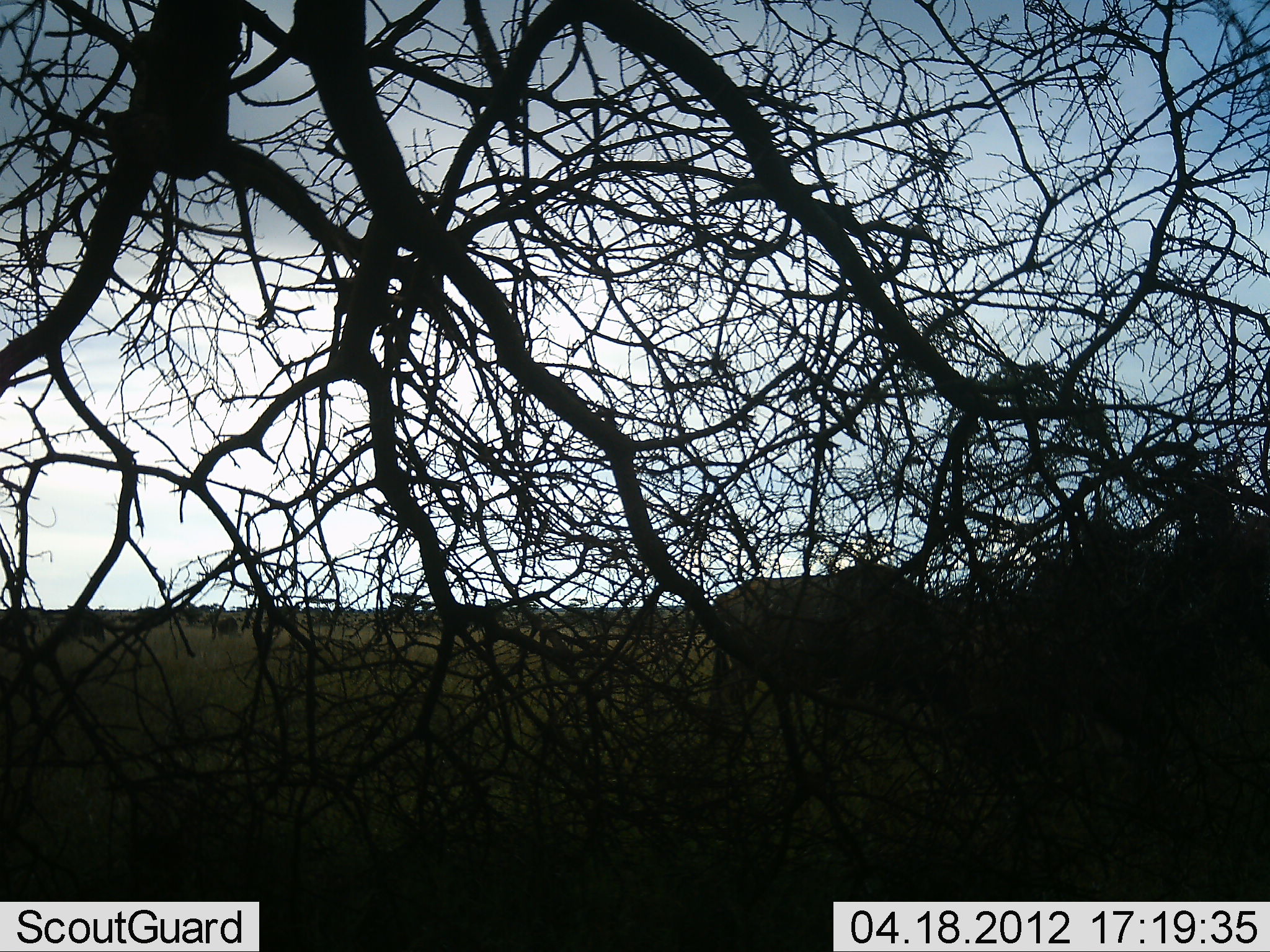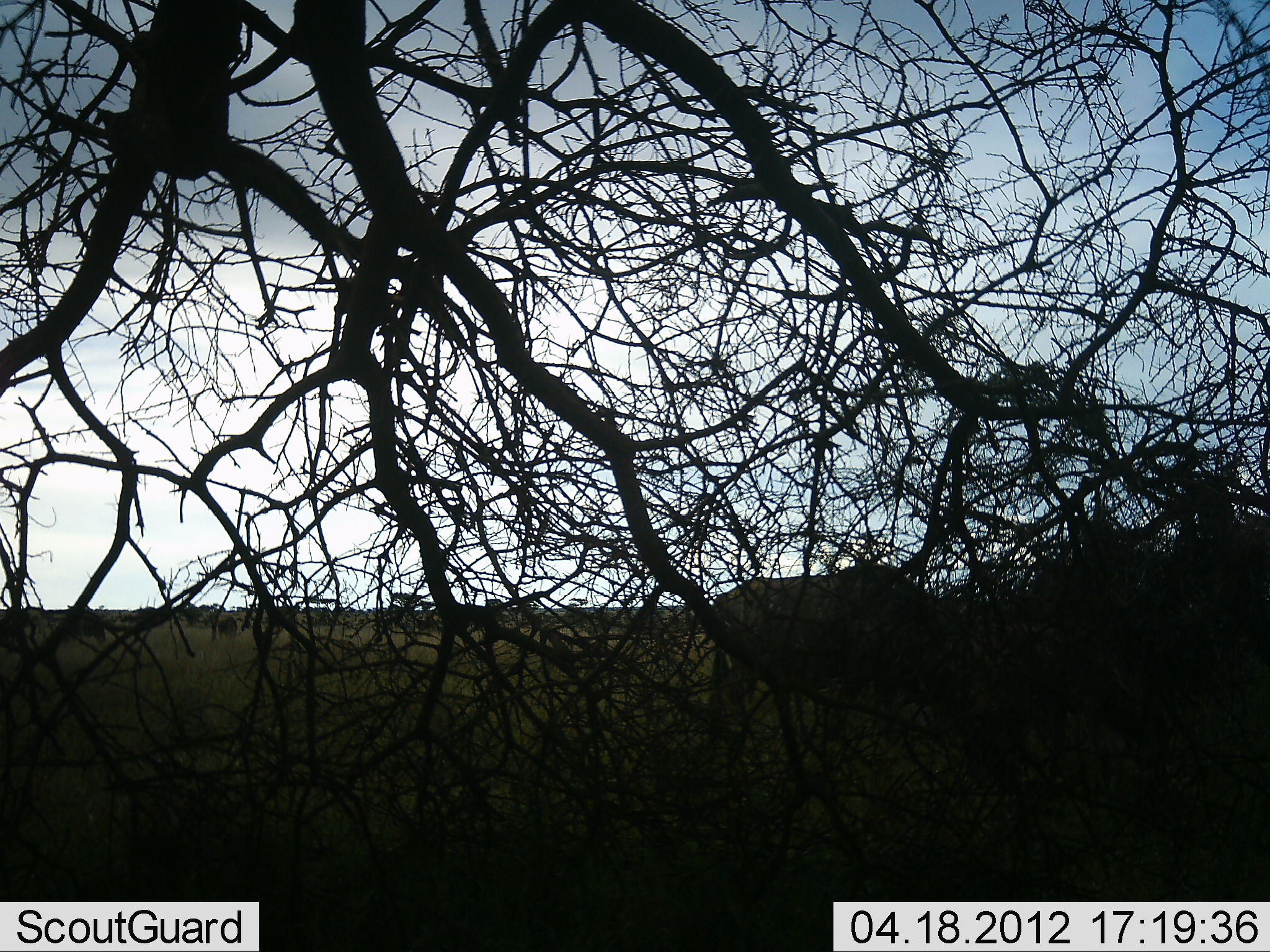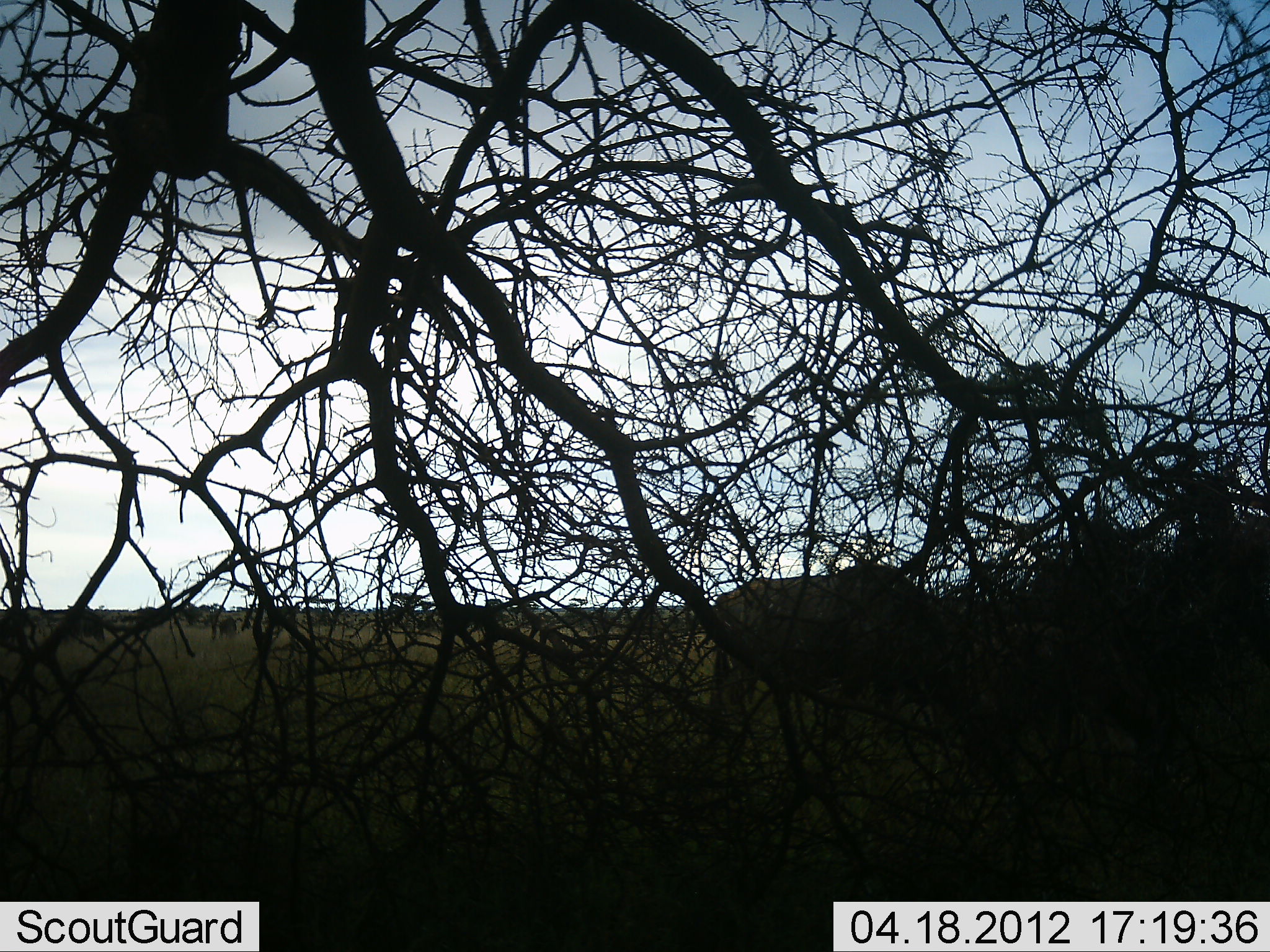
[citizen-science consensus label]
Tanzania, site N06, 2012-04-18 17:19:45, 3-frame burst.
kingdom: Animalia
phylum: Chordata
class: Mammalia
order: Artiodactyla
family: Bovidae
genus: Connochaetes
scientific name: Connochaetes taurinus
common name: blue wildebeest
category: wildebeest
Wildebeest (blue wildebeest) (Connochaetes taurinus), count 2. Behavior (volunteer vote fractions): standing 63%, resting 0%, moving 16%, interacting 0%. Young present (vote fraction): 5%. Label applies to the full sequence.